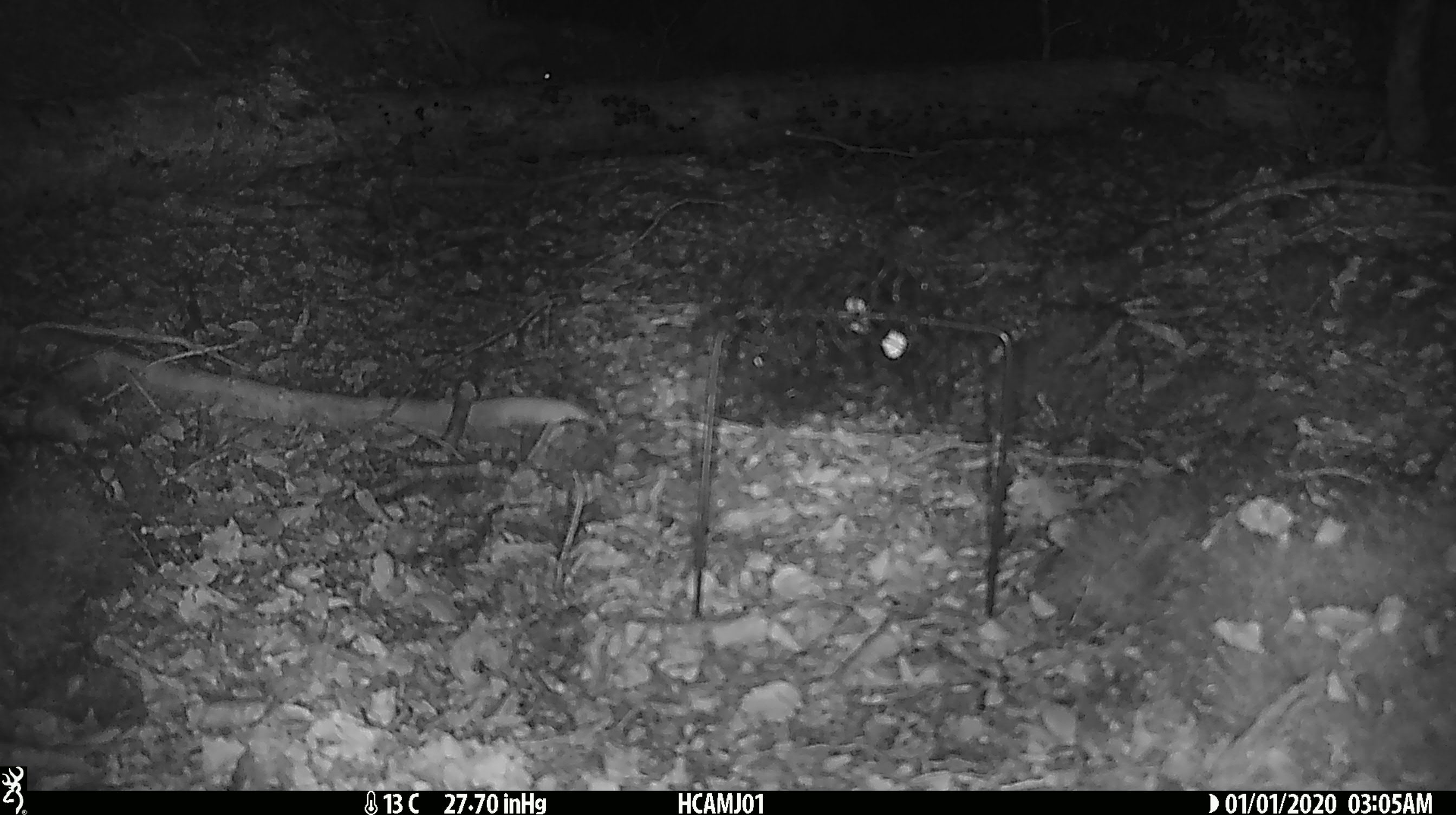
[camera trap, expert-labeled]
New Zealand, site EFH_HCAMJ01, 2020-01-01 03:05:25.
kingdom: Animalia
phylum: Chordata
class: Mammalia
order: Rodentia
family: Muridae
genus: Mus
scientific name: Mus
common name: mouse